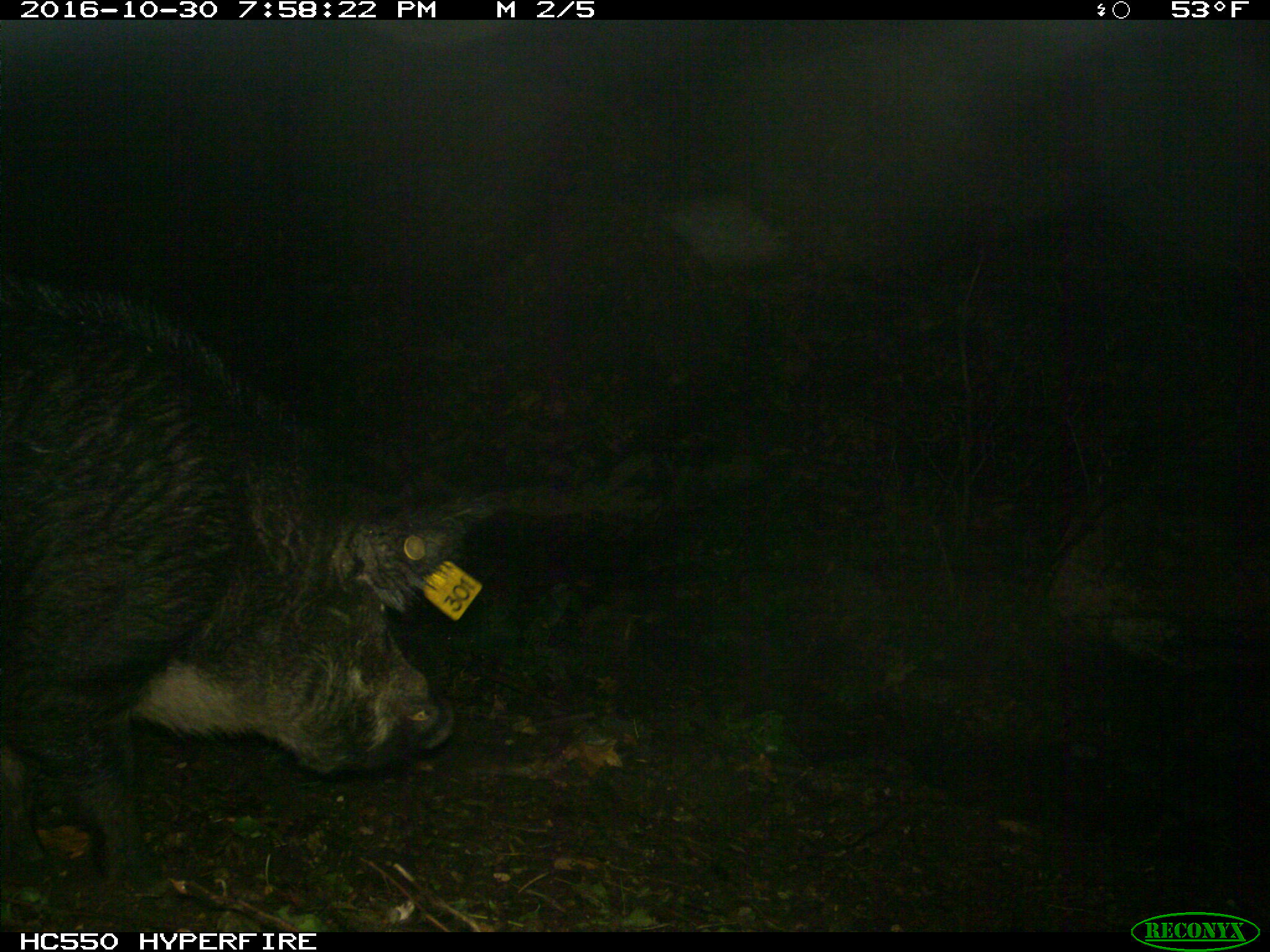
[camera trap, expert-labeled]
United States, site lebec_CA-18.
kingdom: Animalia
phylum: Chordata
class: Mammalia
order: Artiodactyla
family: Suidae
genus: Sus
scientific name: Sus scrofa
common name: wild boar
Sus scrofa (wild boar).